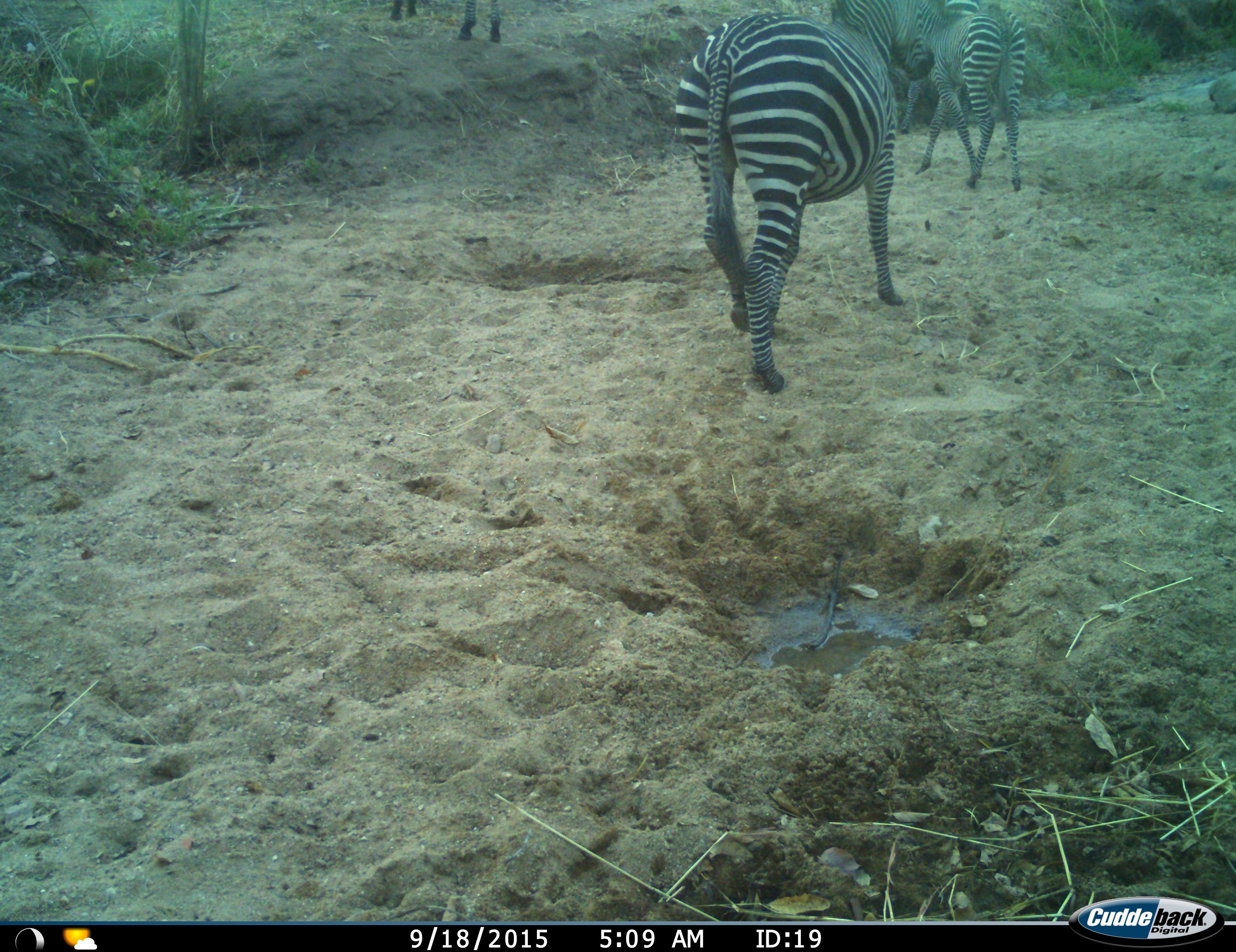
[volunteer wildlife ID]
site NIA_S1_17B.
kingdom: Animalia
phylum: Chordata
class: Mammalia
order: Perissodactyla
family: Equidae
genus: Equus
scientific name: Equus quagga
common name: plains zebra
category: zebraplains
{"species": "zebraplains (plains zebra) (Equus quagga)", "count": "3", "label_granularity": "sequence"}